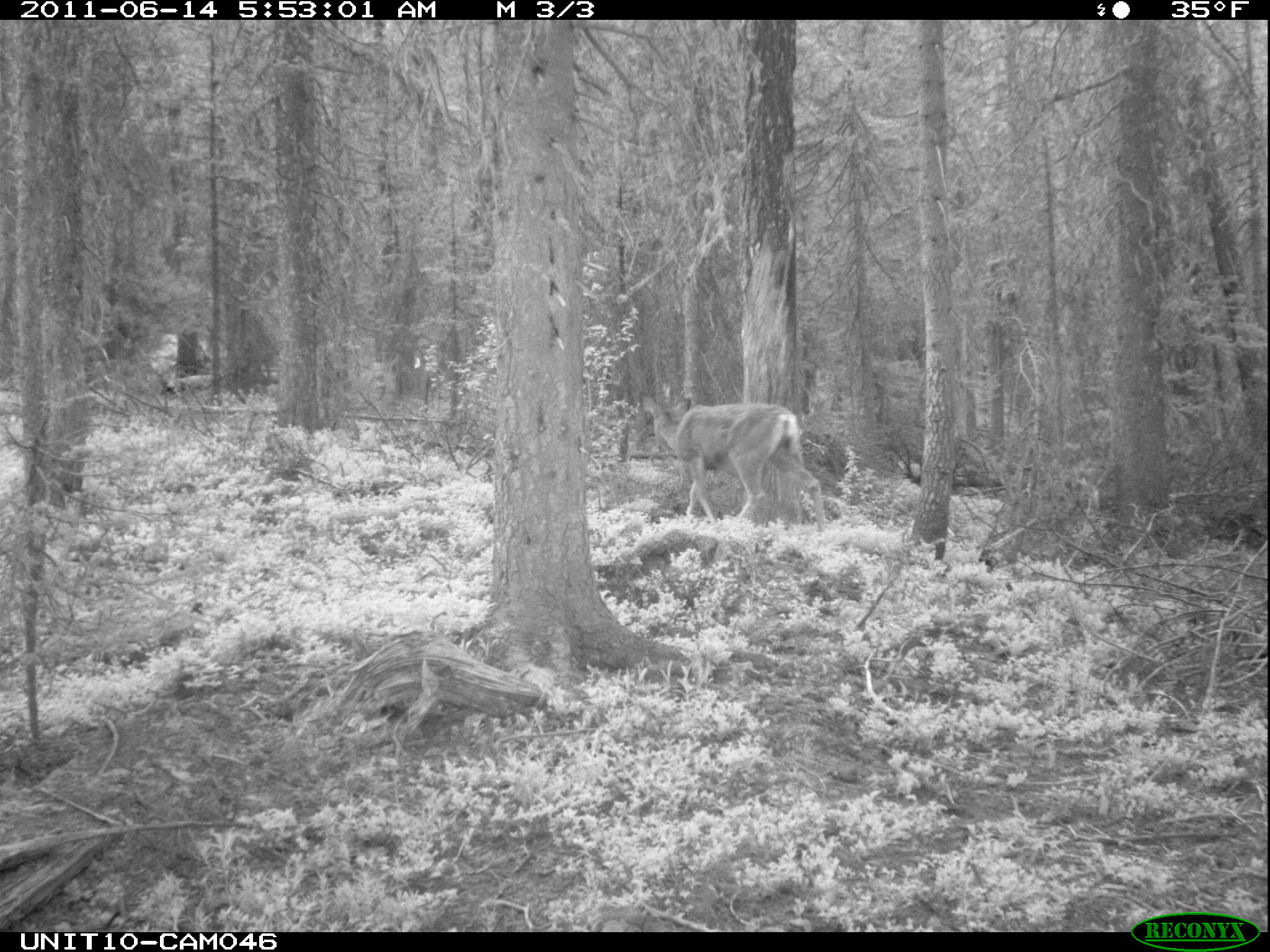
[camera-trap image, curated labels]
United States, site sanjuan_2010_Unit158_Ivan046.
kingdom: Animalia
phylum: Chordata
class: Mammalia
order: Artiodactyla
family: Cervidae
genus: Odocoileus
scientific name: Odocoileus hemionus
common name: mule deer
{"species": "Odocoileus hemionus (mule deer)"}